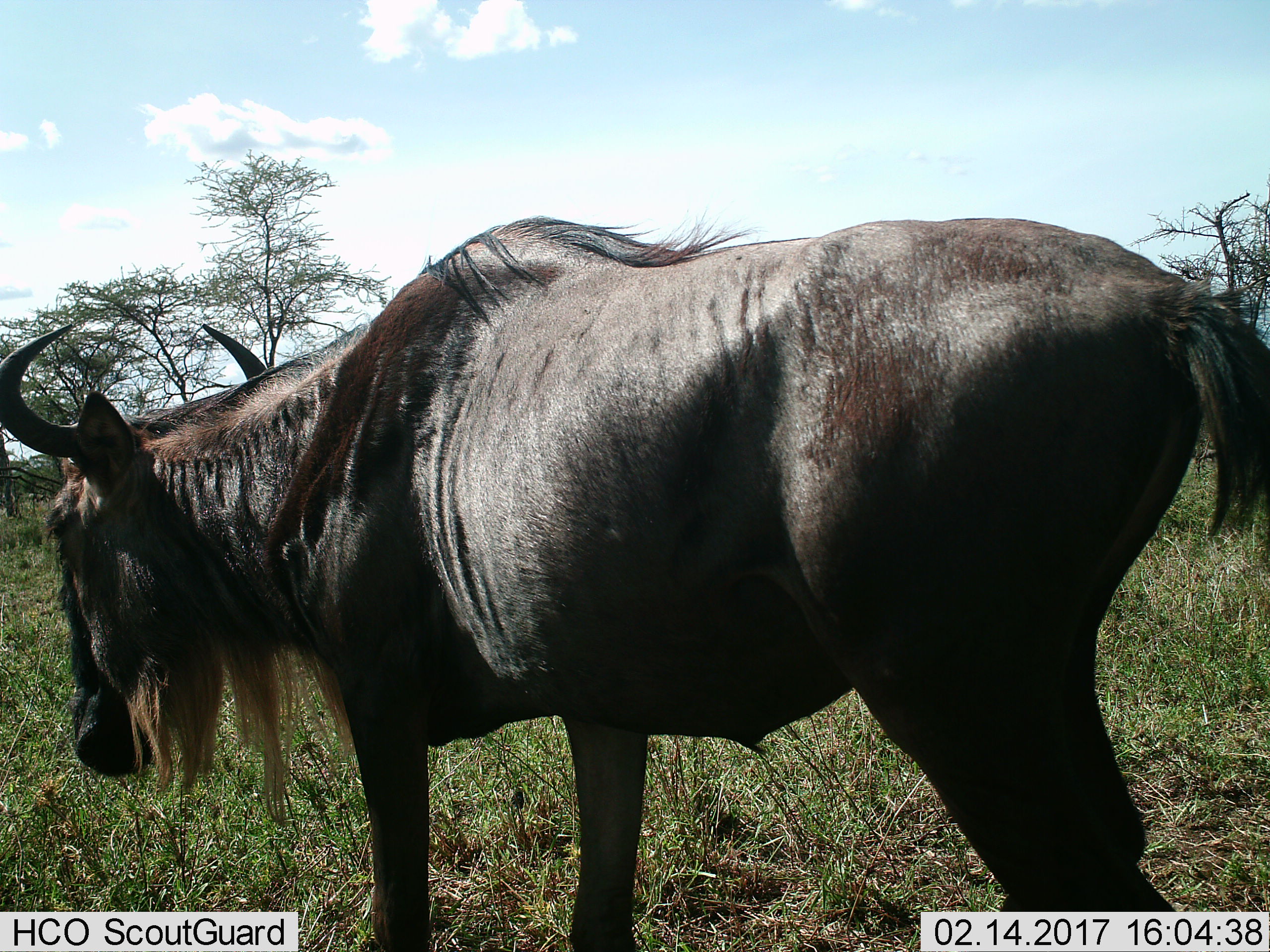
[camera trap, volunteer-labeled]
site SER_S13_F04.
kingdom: Animalia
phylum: Chordata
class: Mammalia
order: Artiodactyla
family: Bovidae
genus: Connochaetes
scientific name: Connochaetes taurinus taurinus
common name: blue wildebeest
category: wildebeestblue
Wildebeestblue (blue wildebeest) (Connochaetes taurinus taurinus), count 1. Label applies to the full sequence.